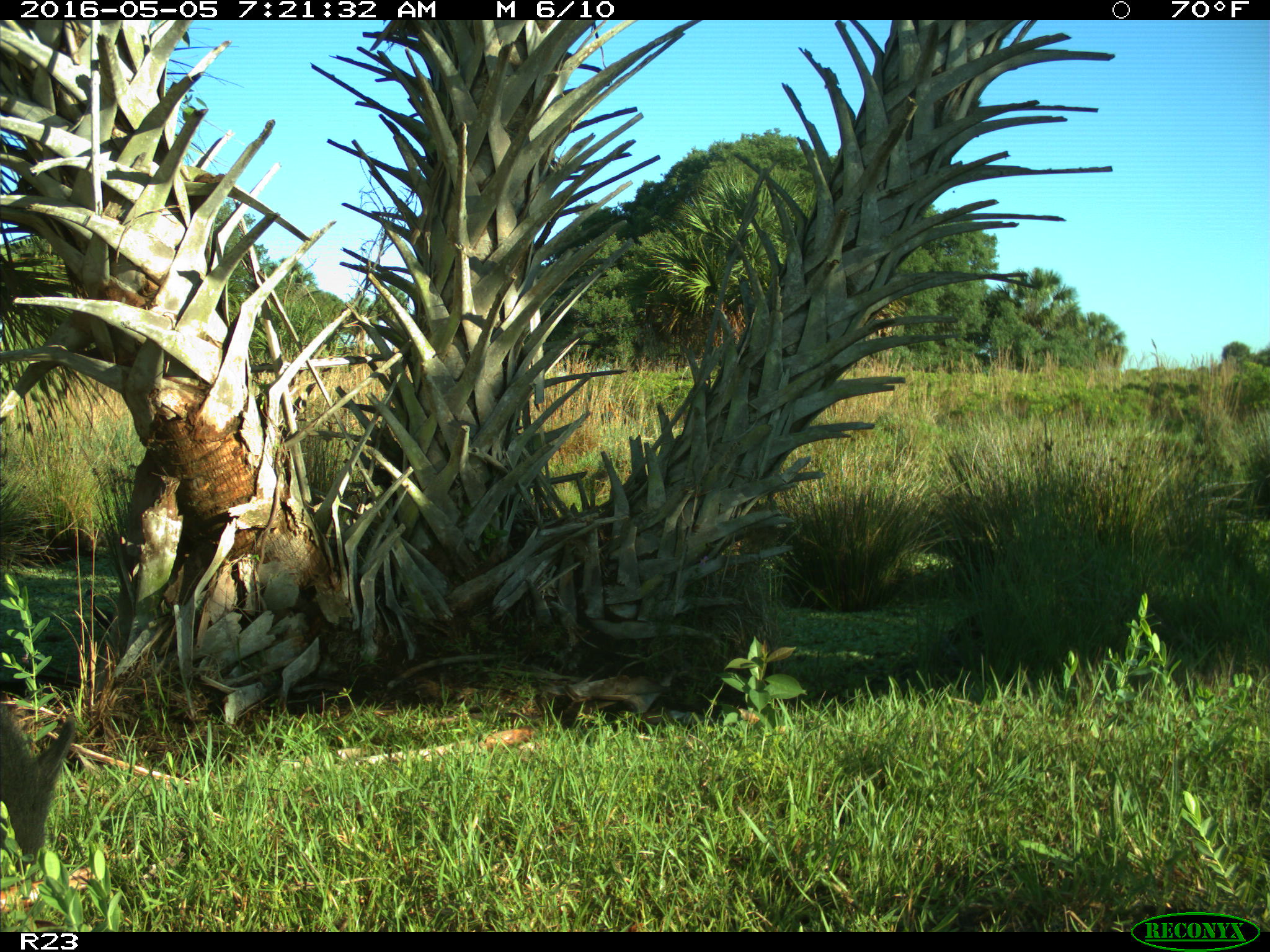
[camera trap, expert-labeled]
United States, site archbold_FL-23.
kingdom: Animalia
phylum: Chordata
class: Mammalia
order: Artiodactyla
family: Suidae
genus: Sus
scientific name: Sus scrofa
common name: wild boar